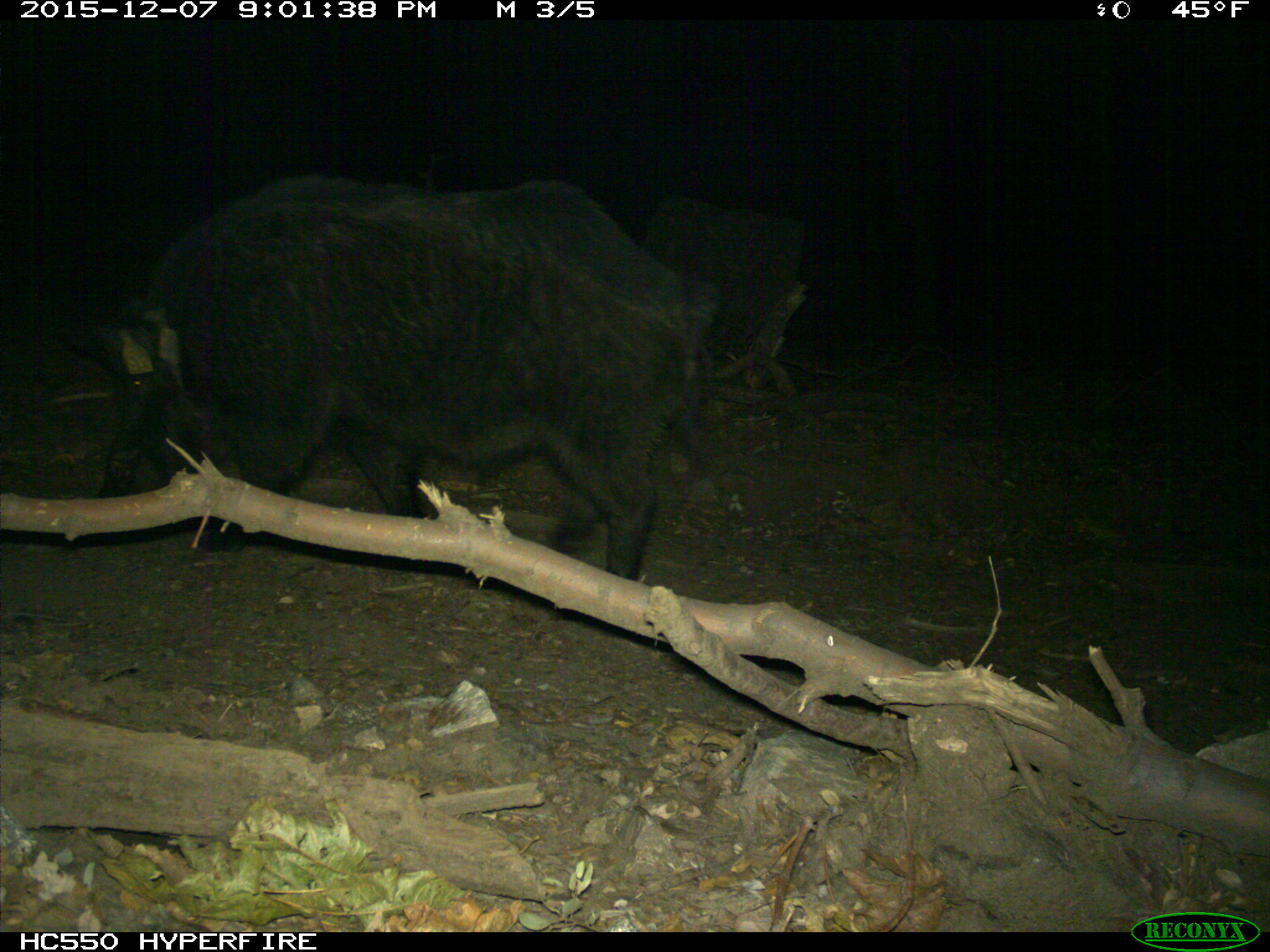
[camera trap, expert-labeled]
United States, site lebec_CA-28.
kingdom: Animalia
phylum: Chordata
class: Mammalia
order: Artiodactyla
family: Suidae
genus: Sus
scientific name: Sus scrofa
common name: wild boar